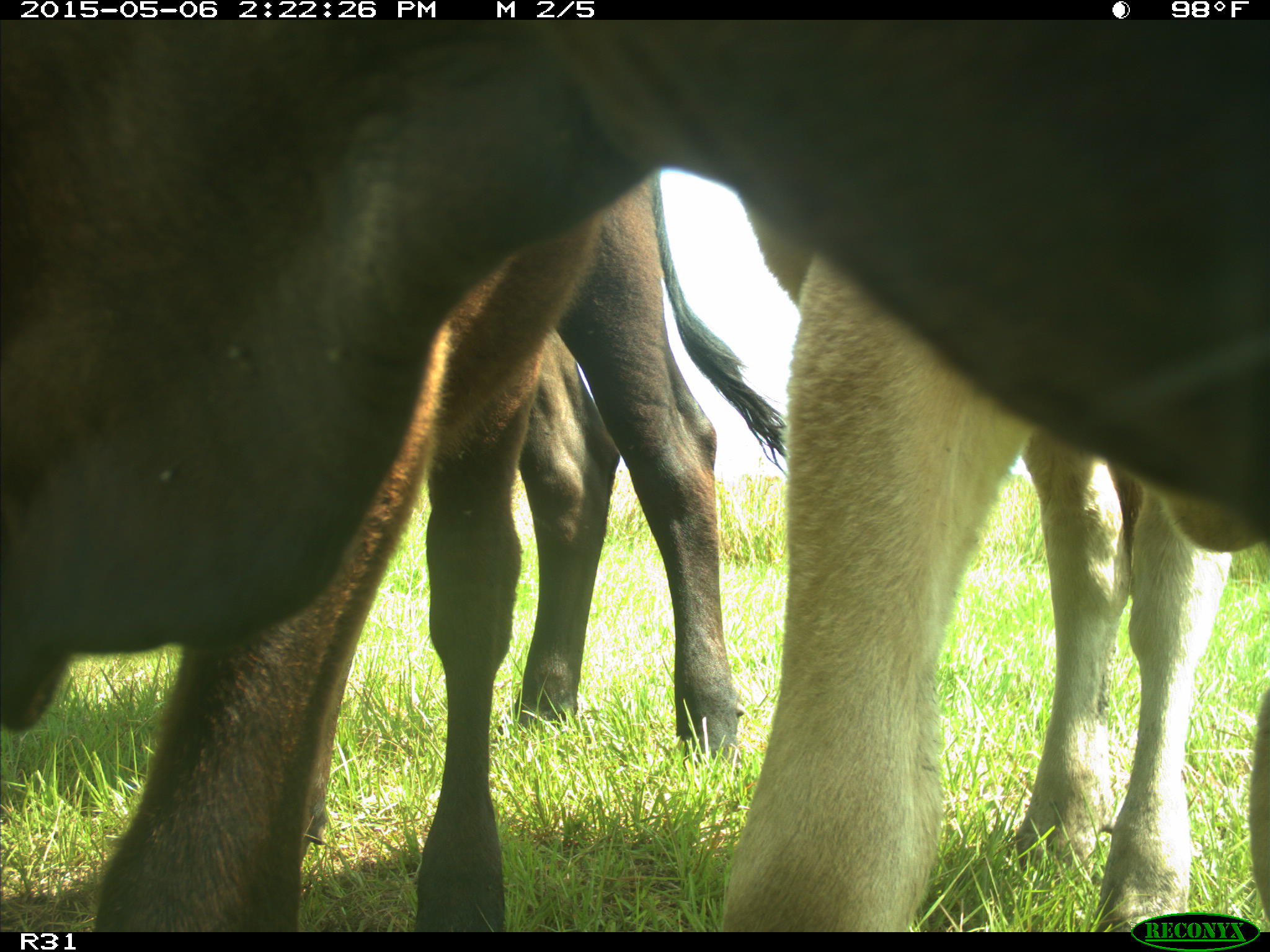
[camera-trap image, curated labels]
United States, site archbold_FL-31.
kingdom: Animalia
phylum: Chordata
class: Mammalia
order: Artiodactyla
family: Bovidae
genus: Bos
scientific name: Bos taurus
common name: domestic cow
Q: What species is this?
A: Bos taurus (domestic cow).